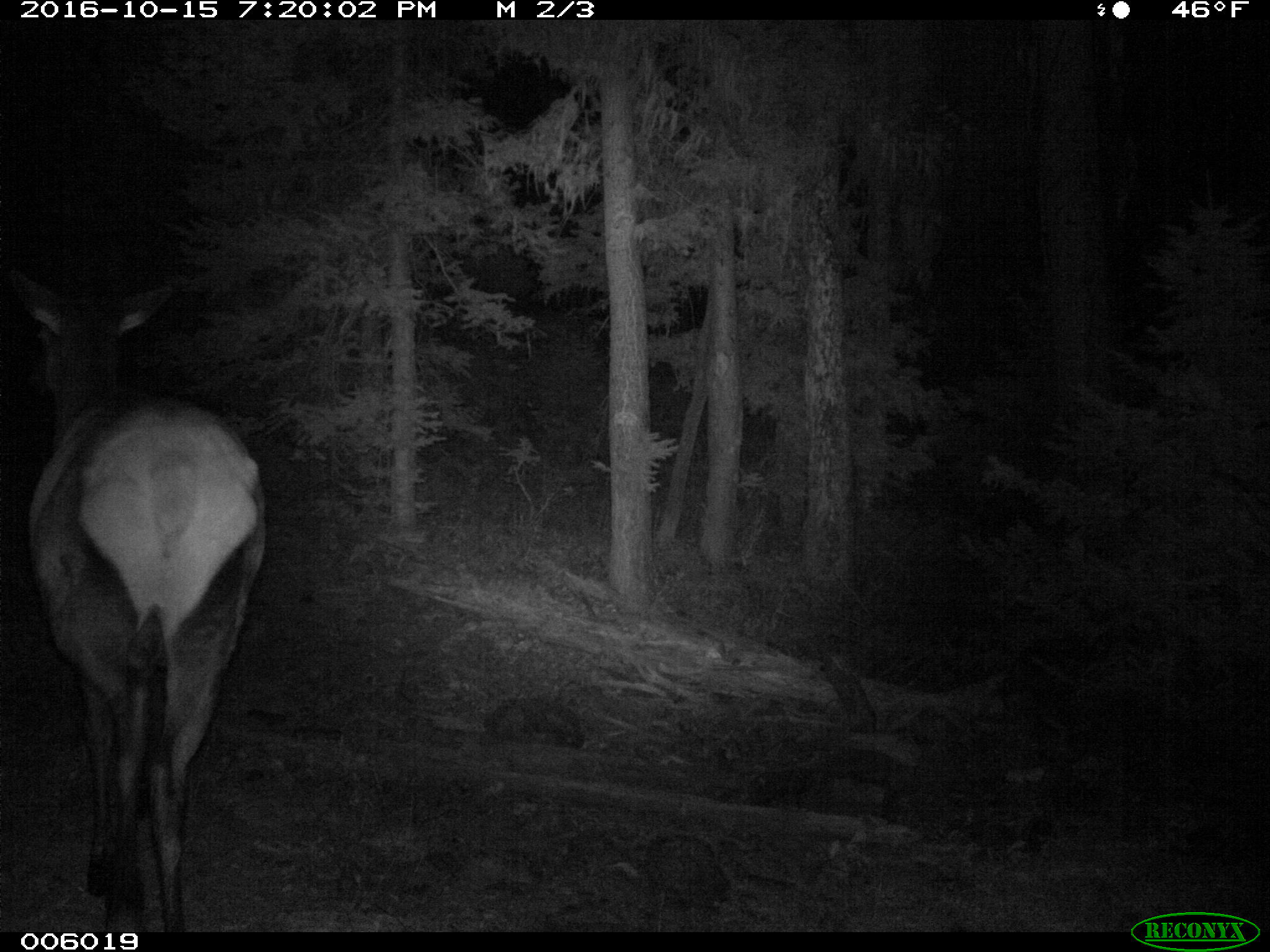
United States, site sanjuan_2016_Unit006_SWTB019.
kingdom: Animalia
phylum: Chordata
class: Mammalia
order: Artiodactyla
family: Cervidae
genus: Cervus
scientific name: Cervus elaphus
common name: red deer